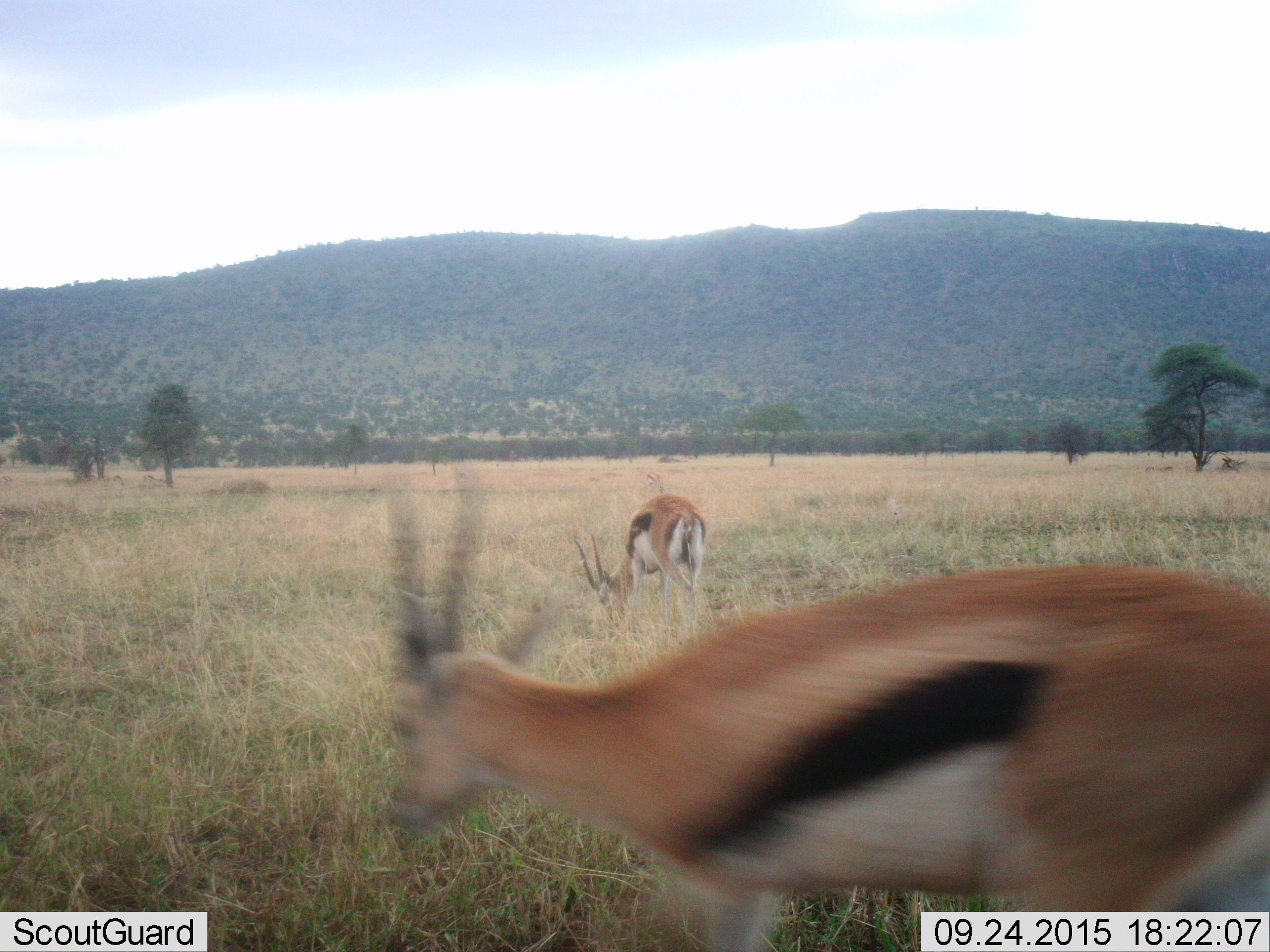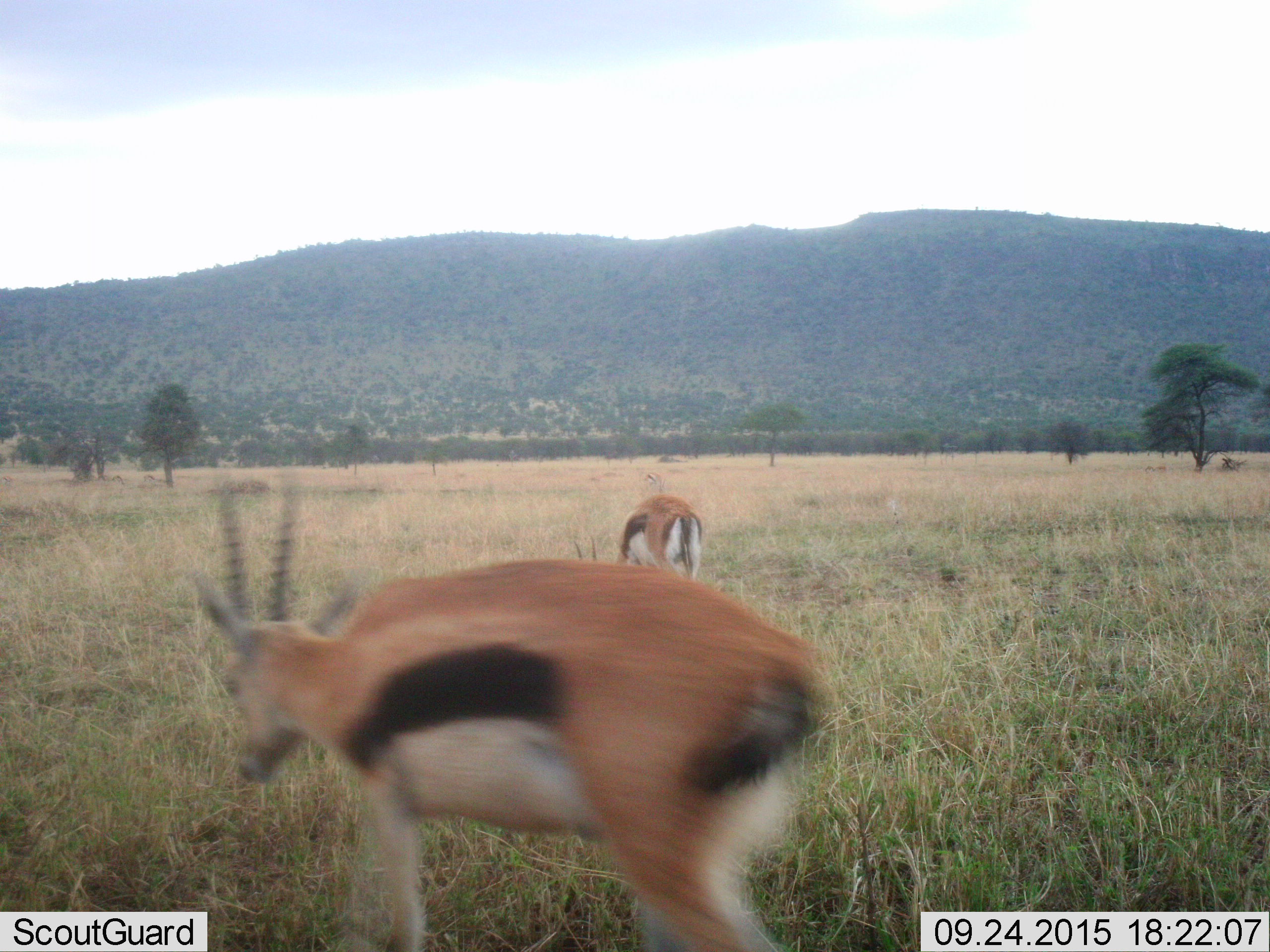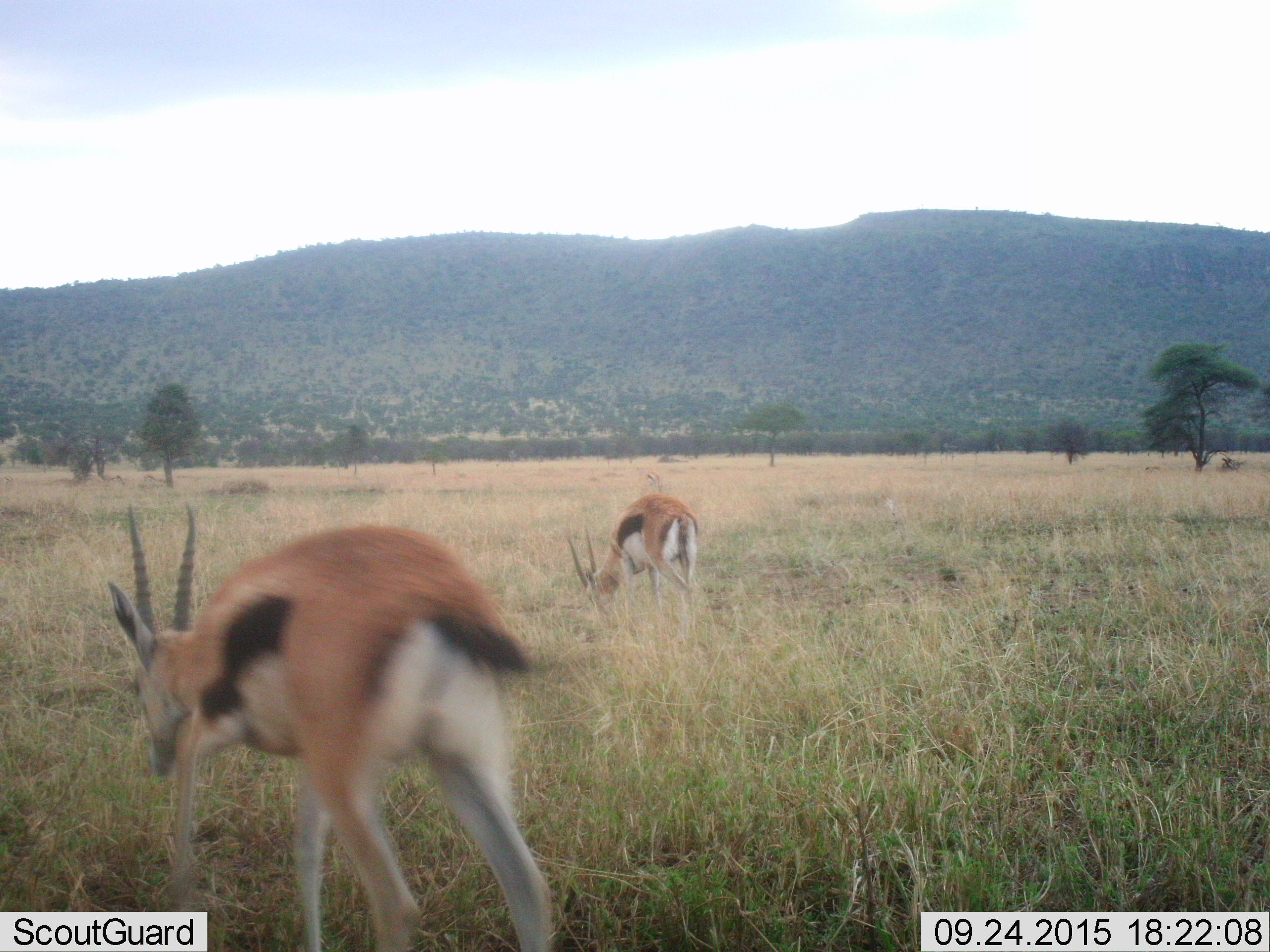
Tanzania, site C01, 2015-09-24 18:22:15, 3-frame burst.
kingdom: Animalia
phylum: Chordata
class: Mammalia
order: Artiodactyla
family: Bovidae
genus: Eudorcas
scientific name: Eudorcas thomsonii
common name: thomson's gazelle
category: gazellethomsons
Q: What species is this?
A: Gazellethomsons (thomson's gazelle) (Eudorcas thomsonii).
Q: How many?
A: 2.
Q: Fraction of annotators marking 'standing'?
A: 12%.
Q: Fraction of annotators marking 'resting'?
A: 0%.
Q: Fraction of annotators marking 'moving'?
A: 76%.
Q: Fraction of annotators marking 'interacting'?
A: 0%.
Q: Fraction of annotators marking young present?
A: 0%.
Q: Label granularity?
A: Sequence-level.